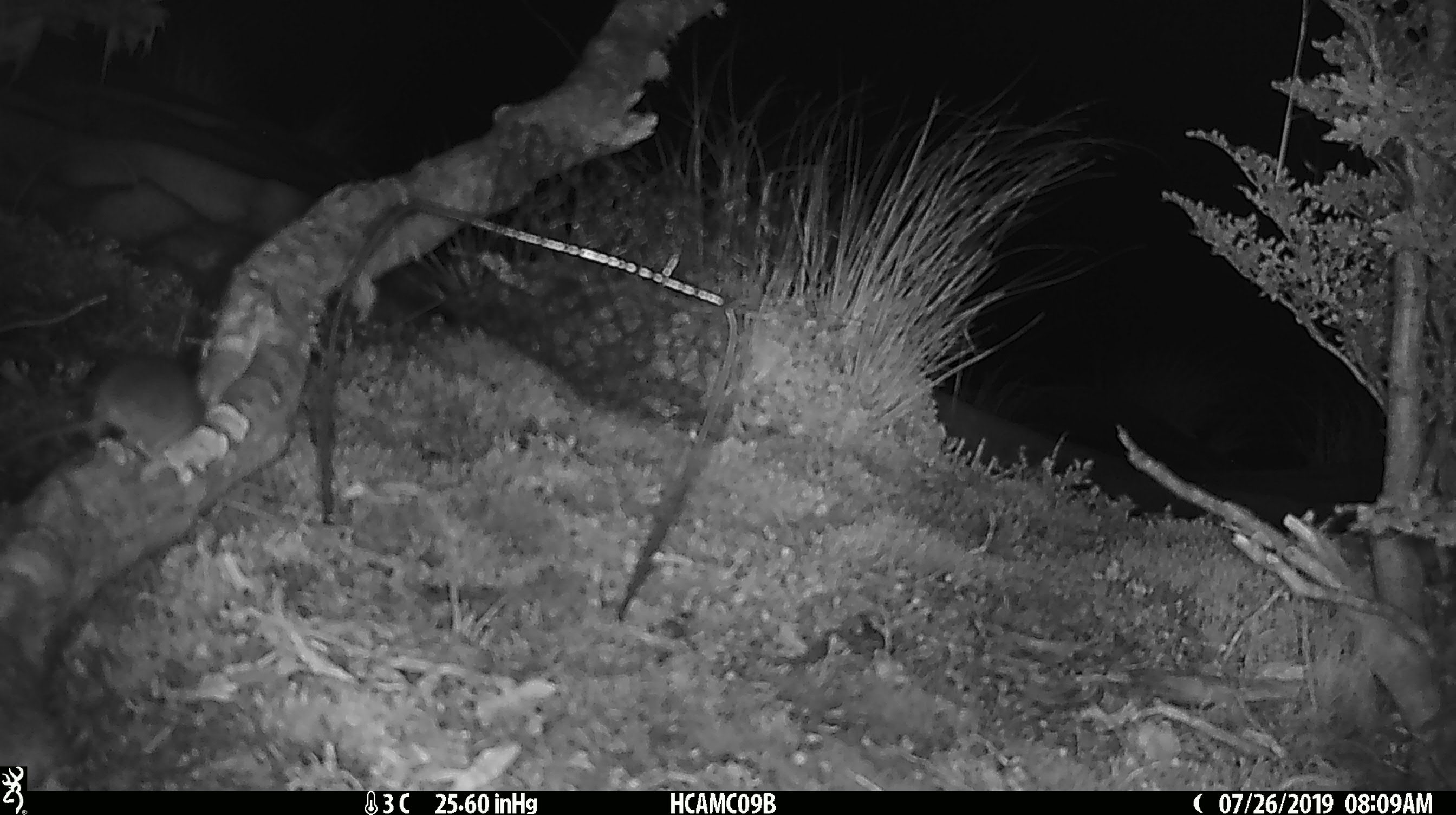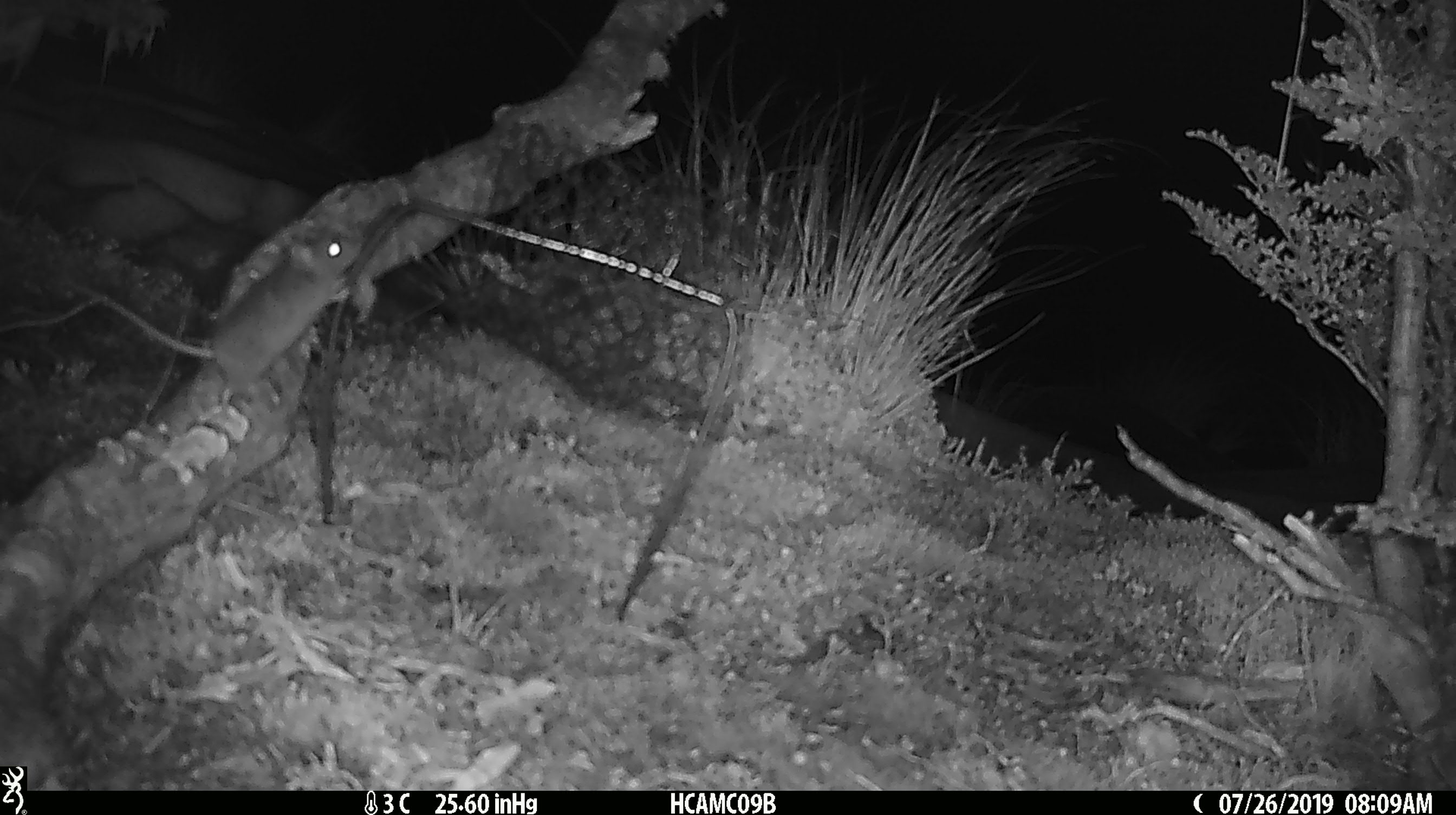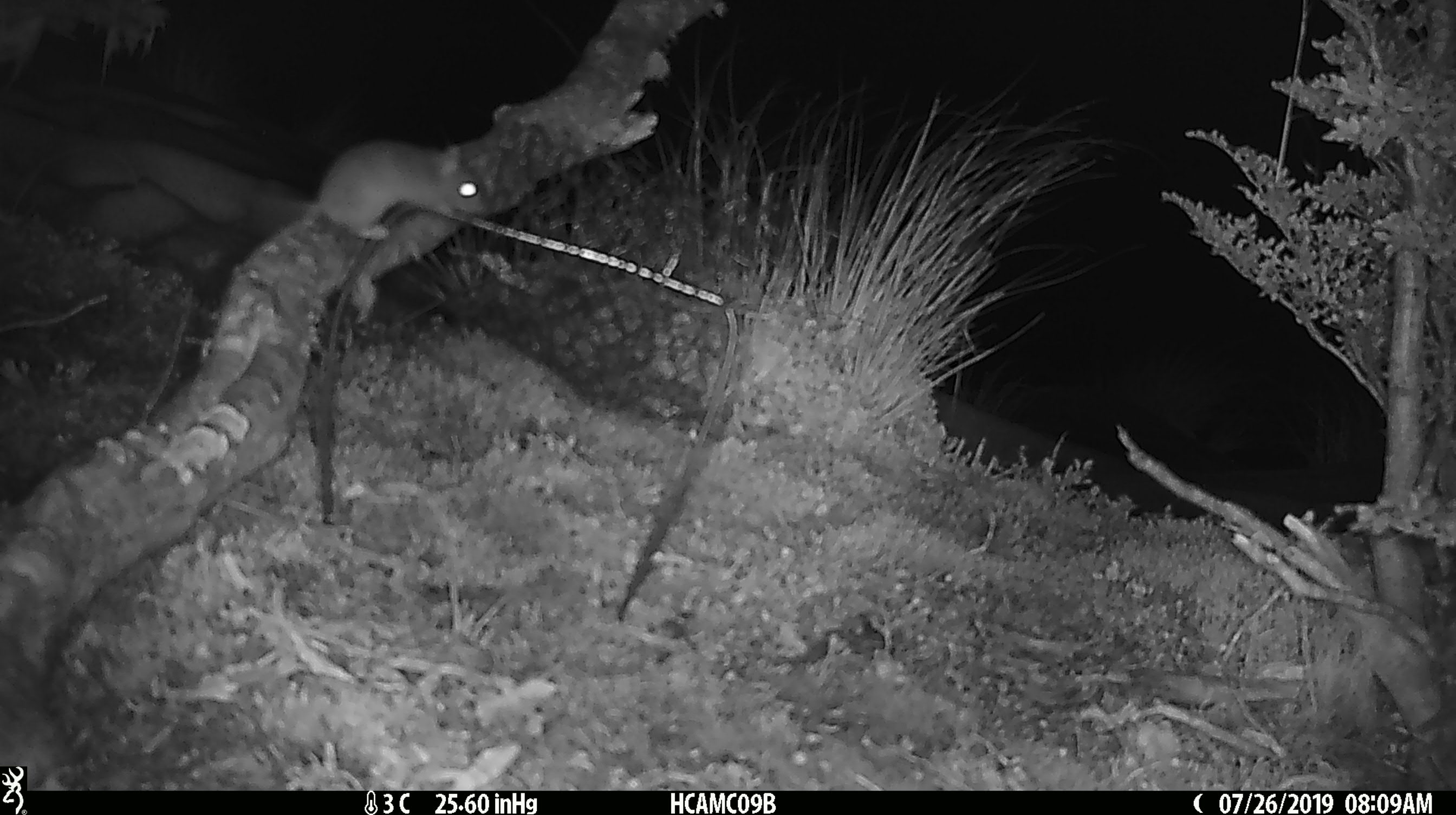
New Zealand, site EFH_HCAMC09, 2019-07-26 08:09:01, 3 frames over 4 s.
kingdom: Animalia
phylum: Chordata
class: Mammalia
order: Rodentia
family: Muridae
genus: Mus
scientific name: Mus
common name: mouse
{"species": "mouse (Mus)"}